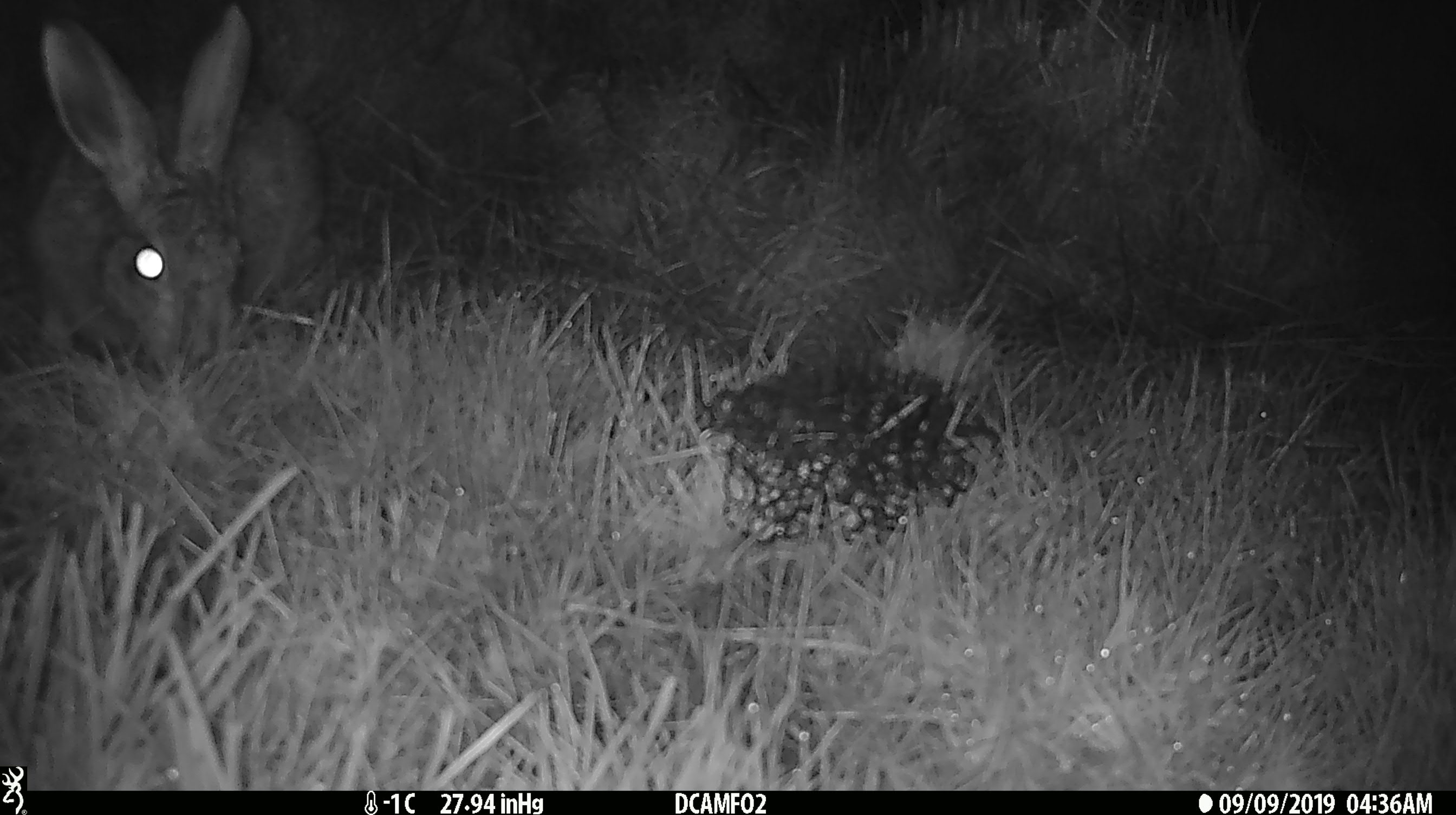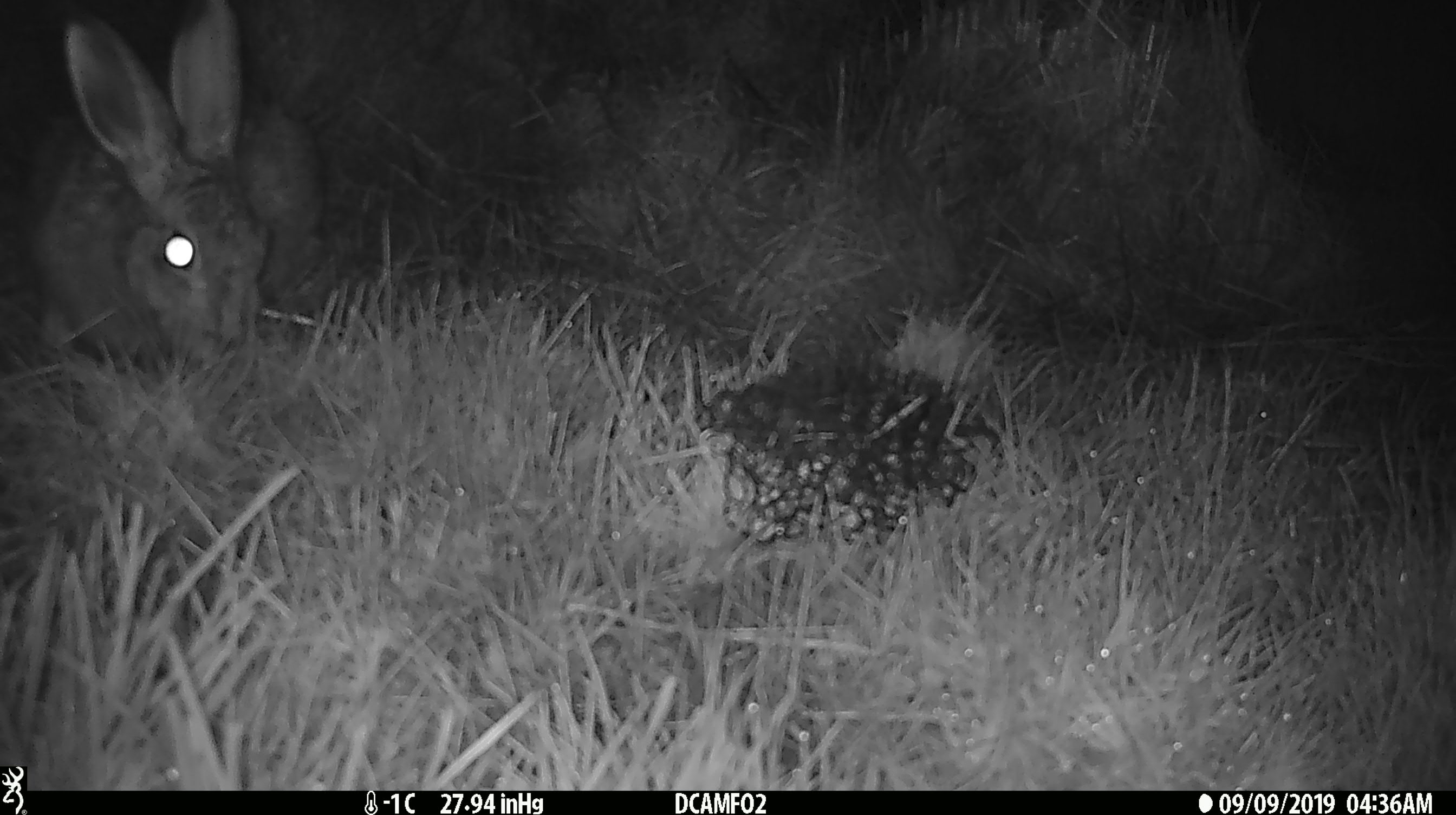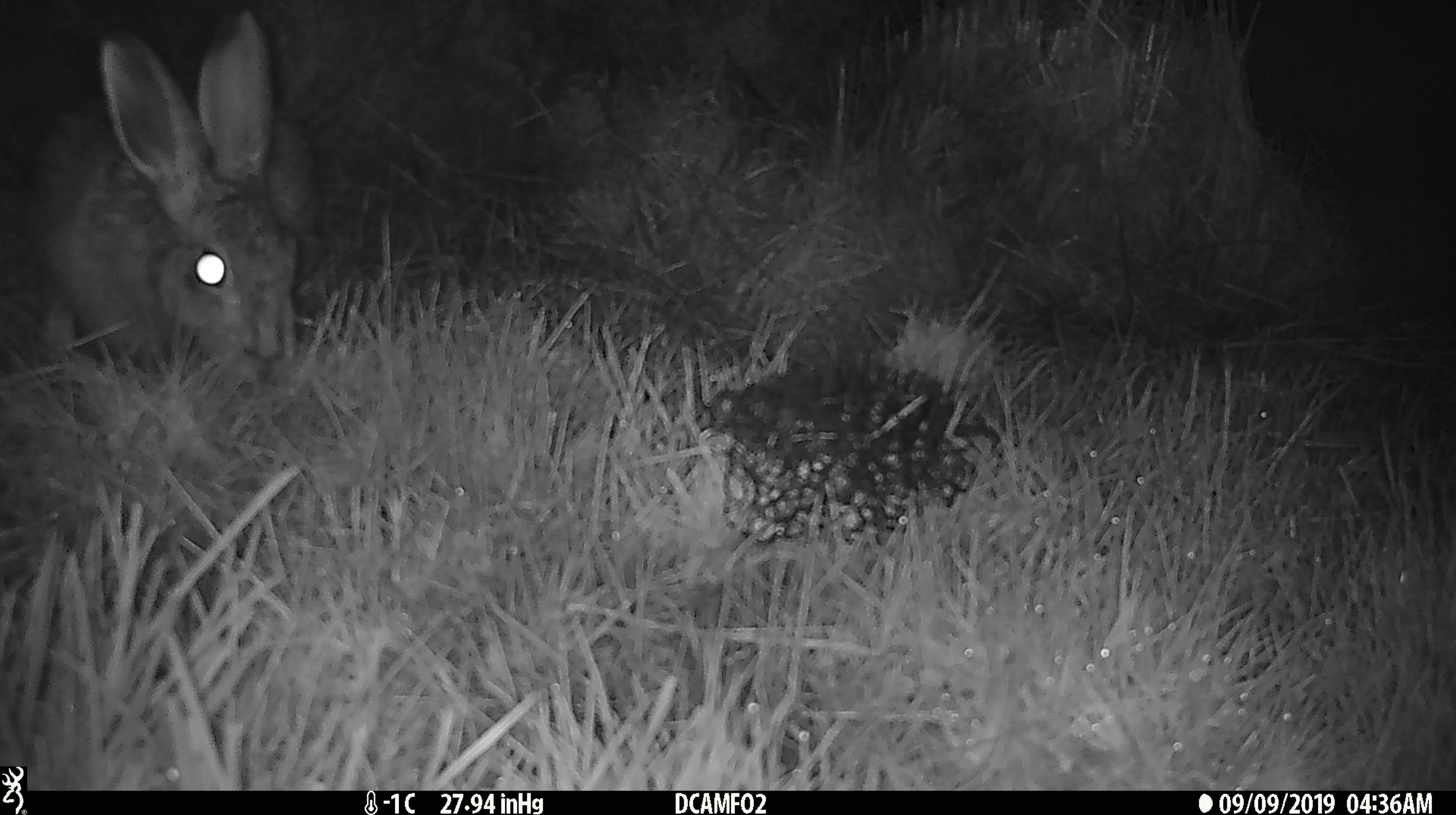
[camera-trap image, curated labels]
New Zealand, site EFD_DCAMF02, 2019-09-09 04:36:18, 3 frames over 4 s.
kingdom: Animalia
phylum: Chordata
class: Mammalia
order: Lagomorpha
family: Leporidae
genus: Lepus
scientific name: Lepus europaeus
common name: brown hare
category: hare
Hare (brown hare) (Lepus europaeus).